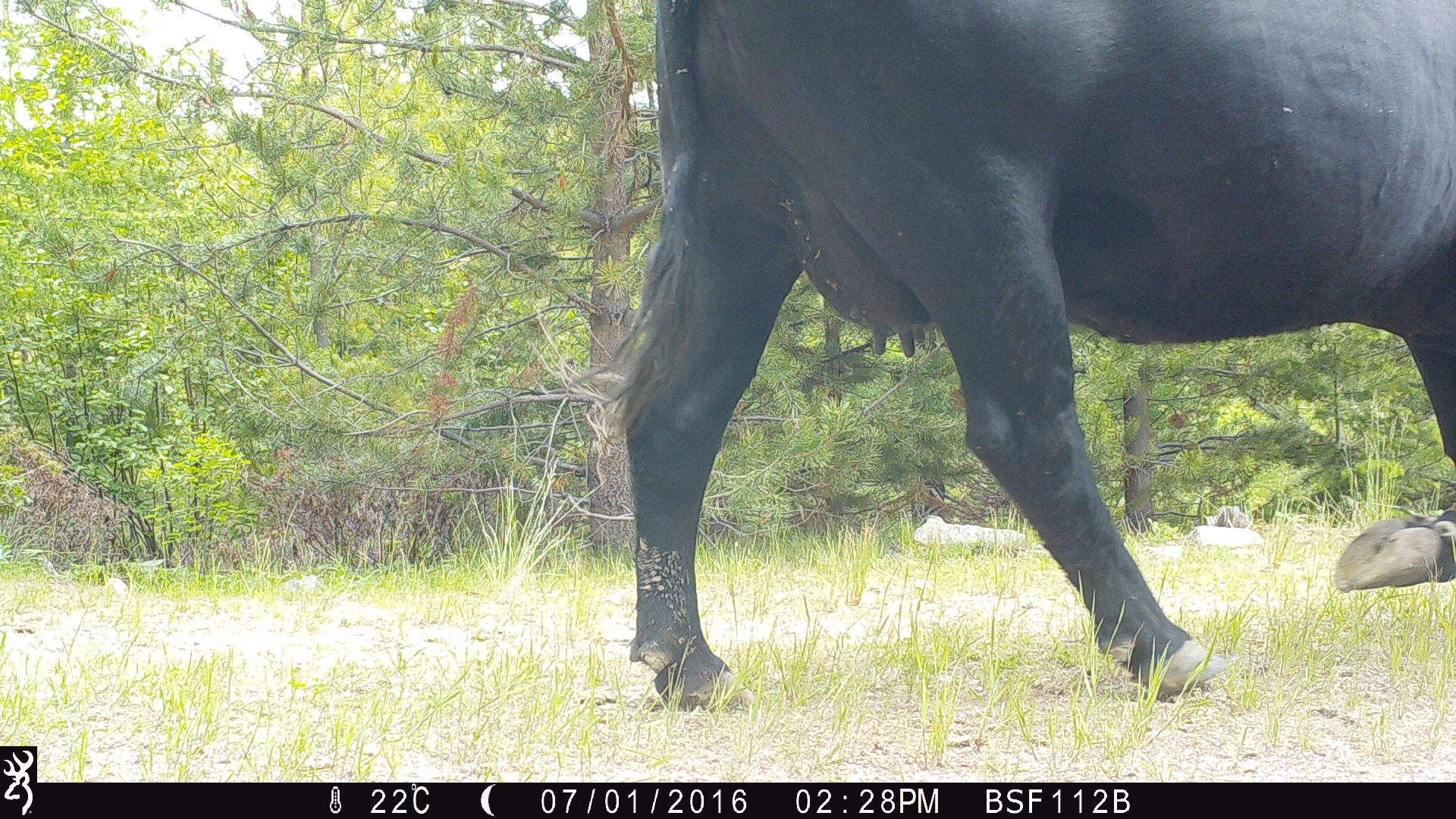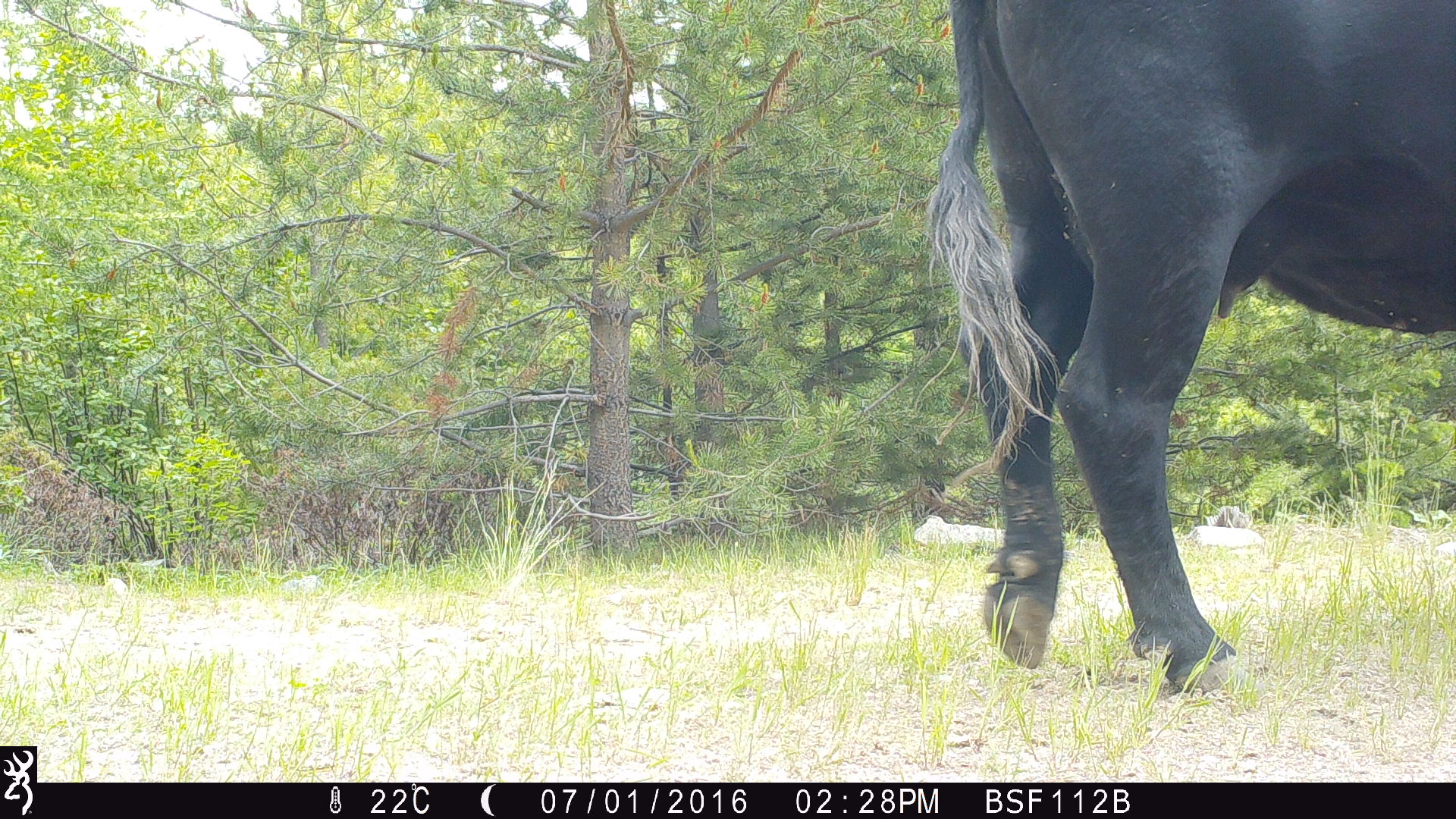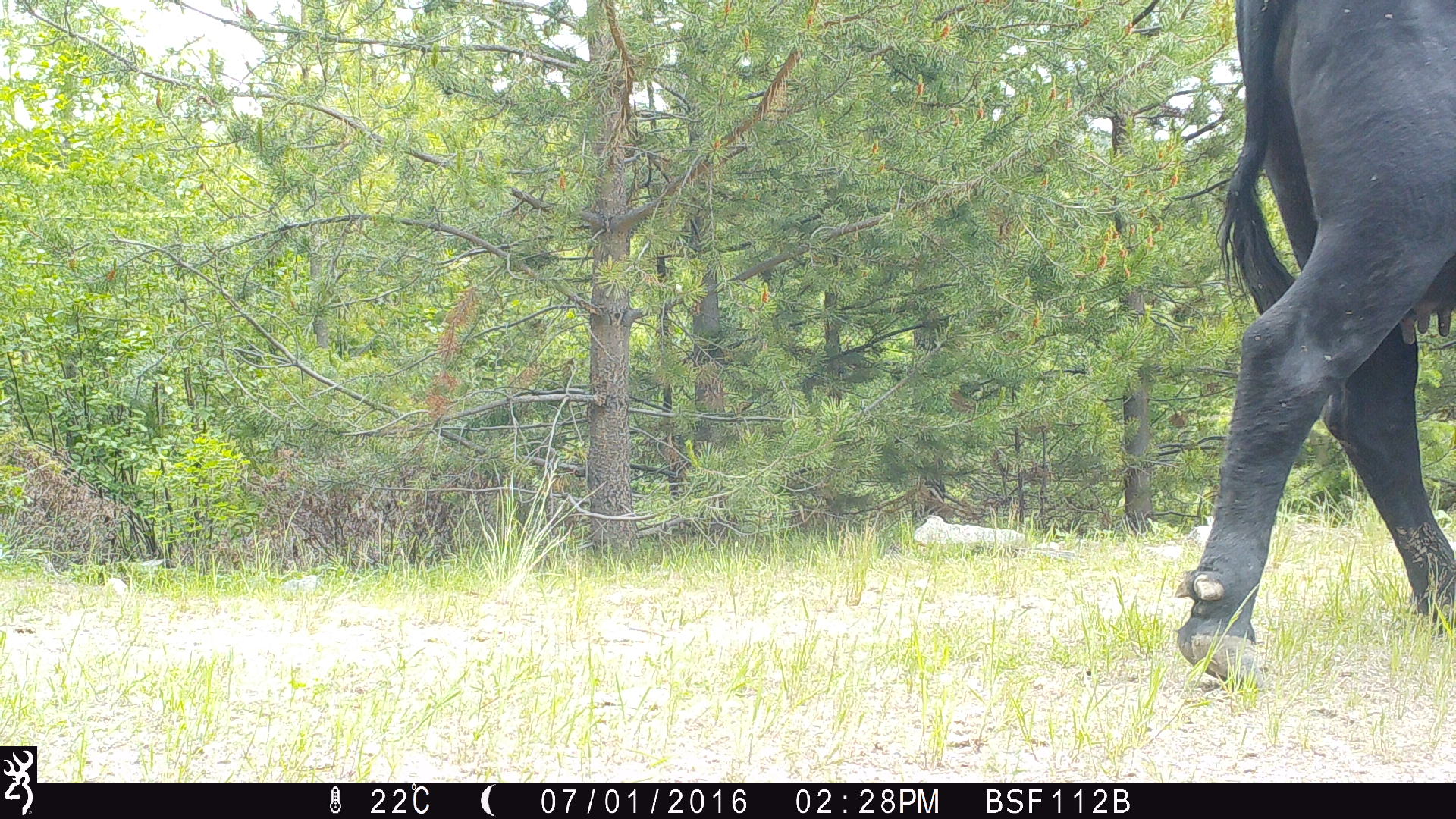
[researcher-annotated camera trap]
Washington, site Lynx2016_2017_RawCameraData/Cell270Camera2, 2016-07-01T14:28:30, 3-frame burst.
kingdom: Animalia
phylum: Chordata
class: Mammalia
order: Artiodactyla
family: Bovidae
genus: Bos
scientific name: Bos taurus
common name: domestic cattle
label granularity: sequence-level